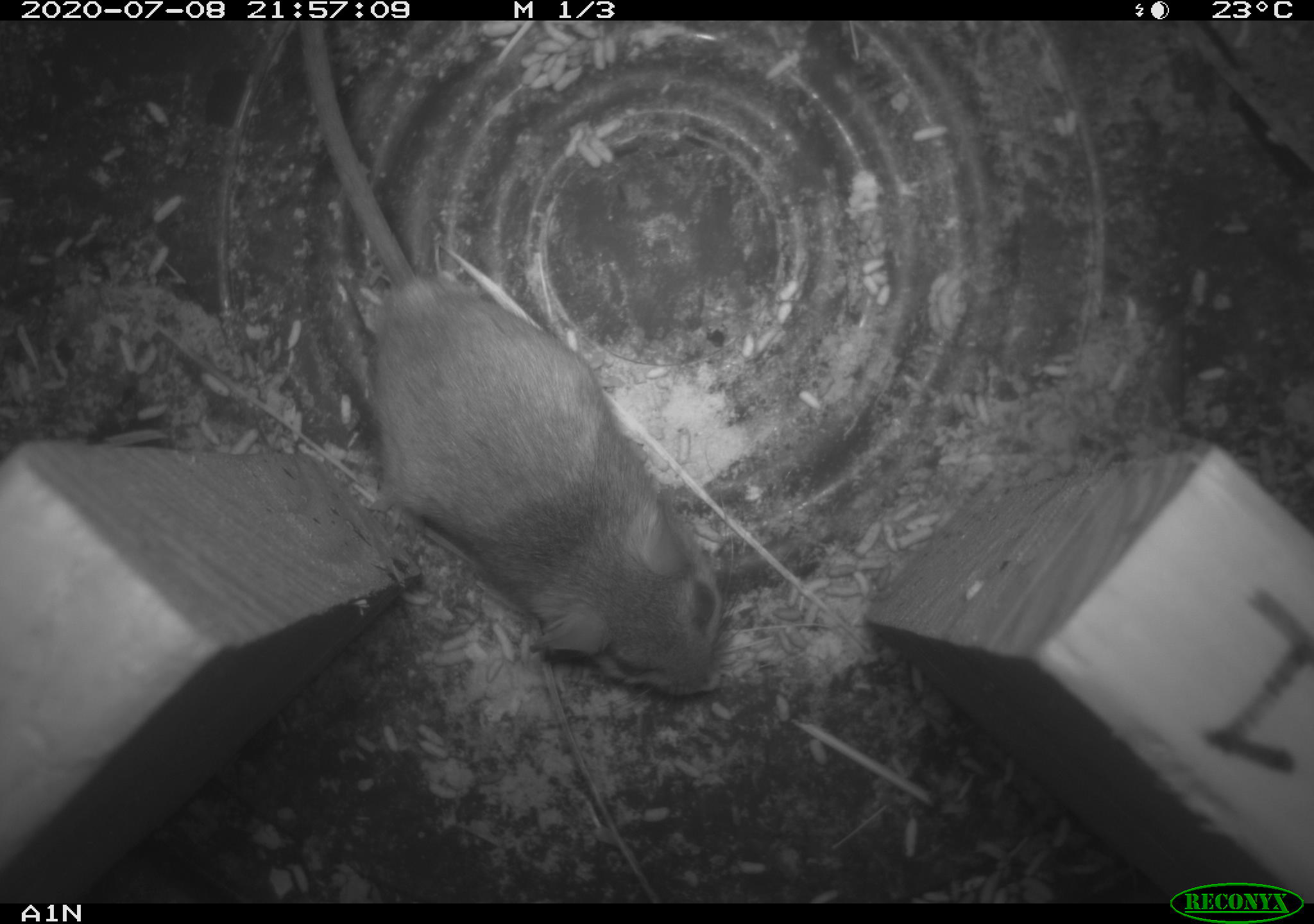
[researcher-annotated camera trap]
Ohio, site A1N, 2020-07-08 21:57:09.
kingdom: Animalia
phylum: Chordata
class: Mammalia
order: Rodentia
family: Cricetidae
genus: Peromyscus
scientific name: Peromyscus leucopus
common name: white-footed mouse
White-footed mouse (Peromyscus leucopus).